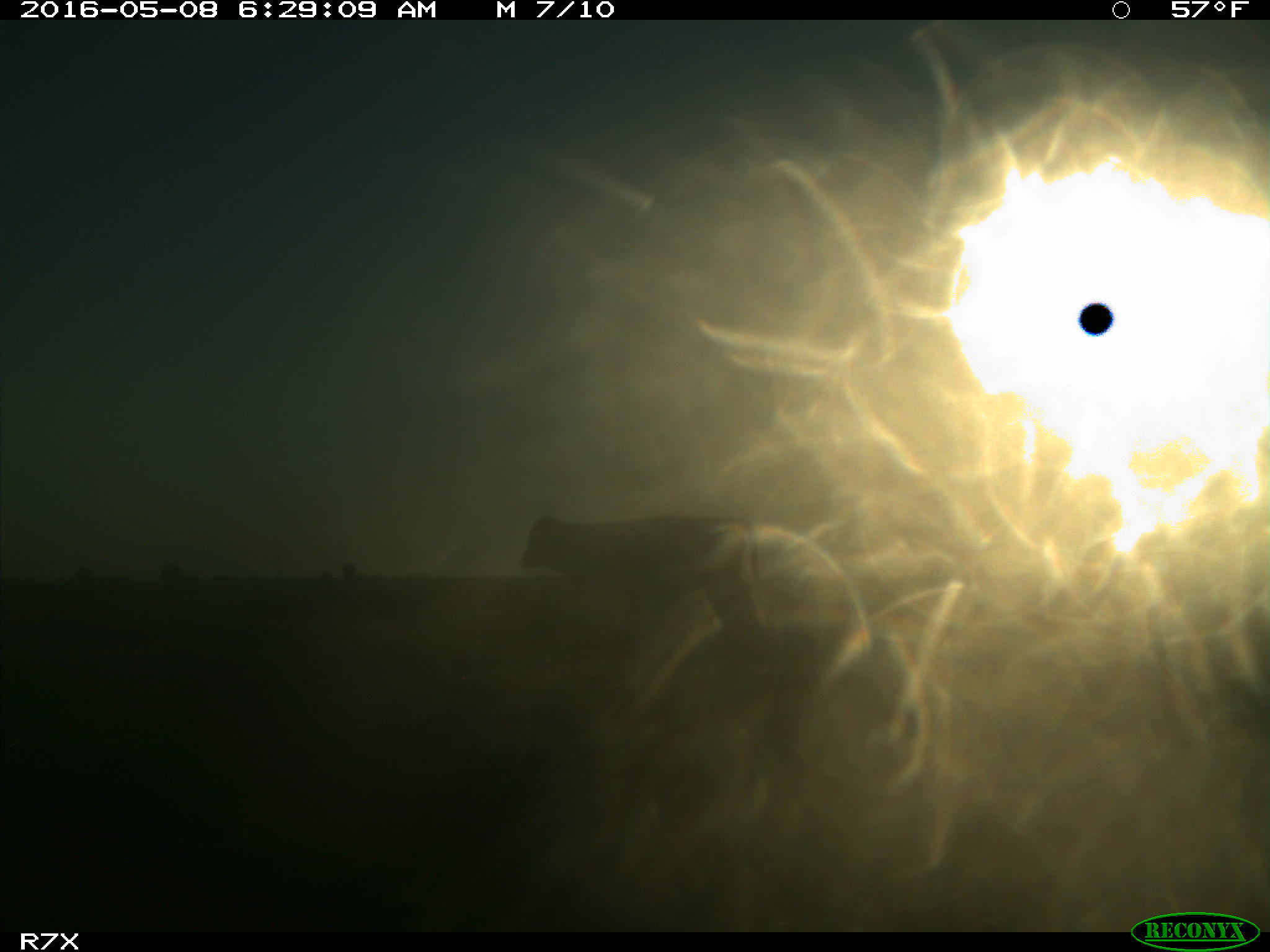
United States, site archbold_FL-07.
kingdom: Animalia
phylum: Chordata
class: Mammalia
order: Artiodactyla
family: Bovidae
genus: Bos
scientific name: Bos taurus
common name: domestic cow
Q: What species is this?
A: Bos taurus (domestic cow).